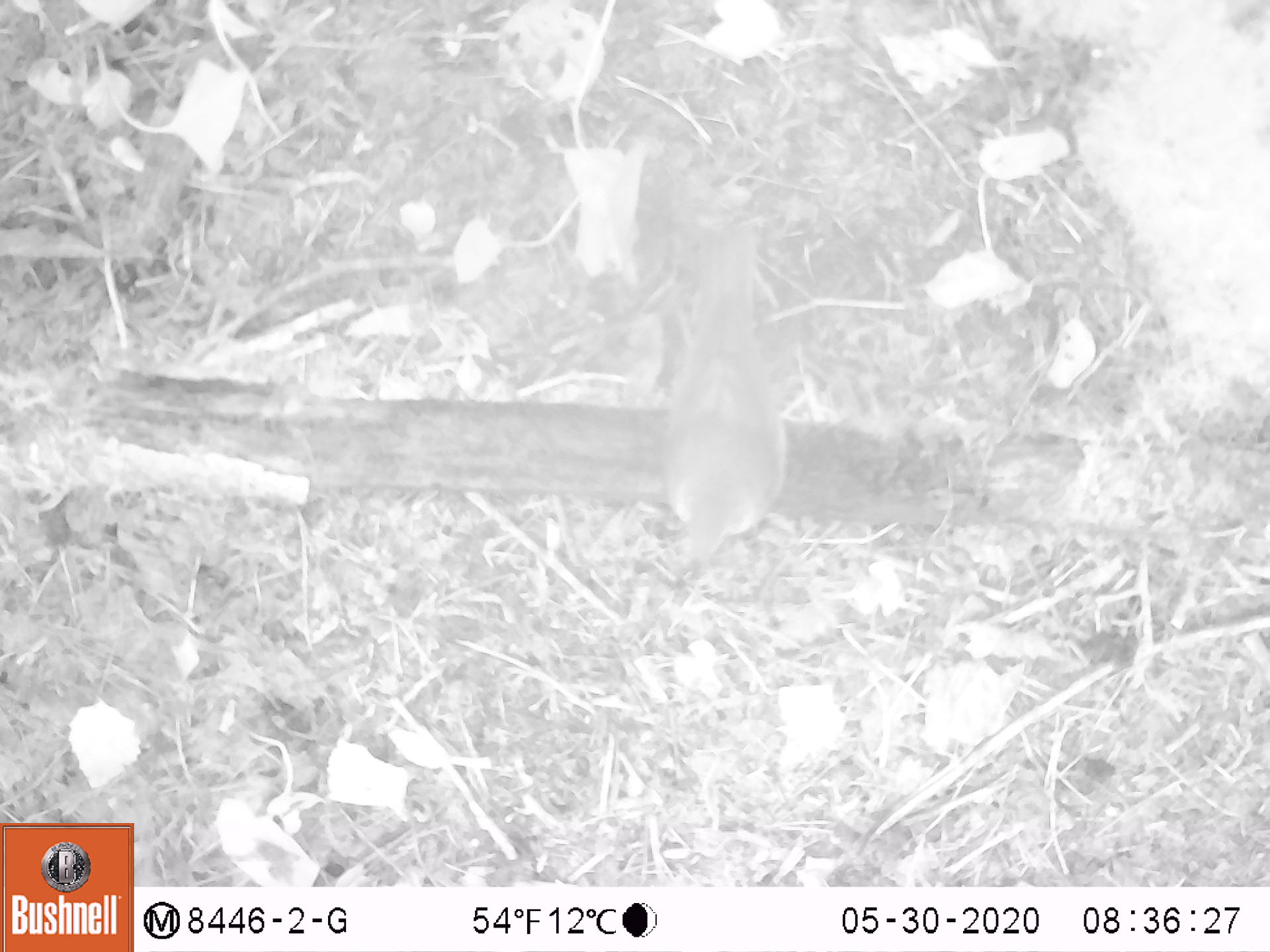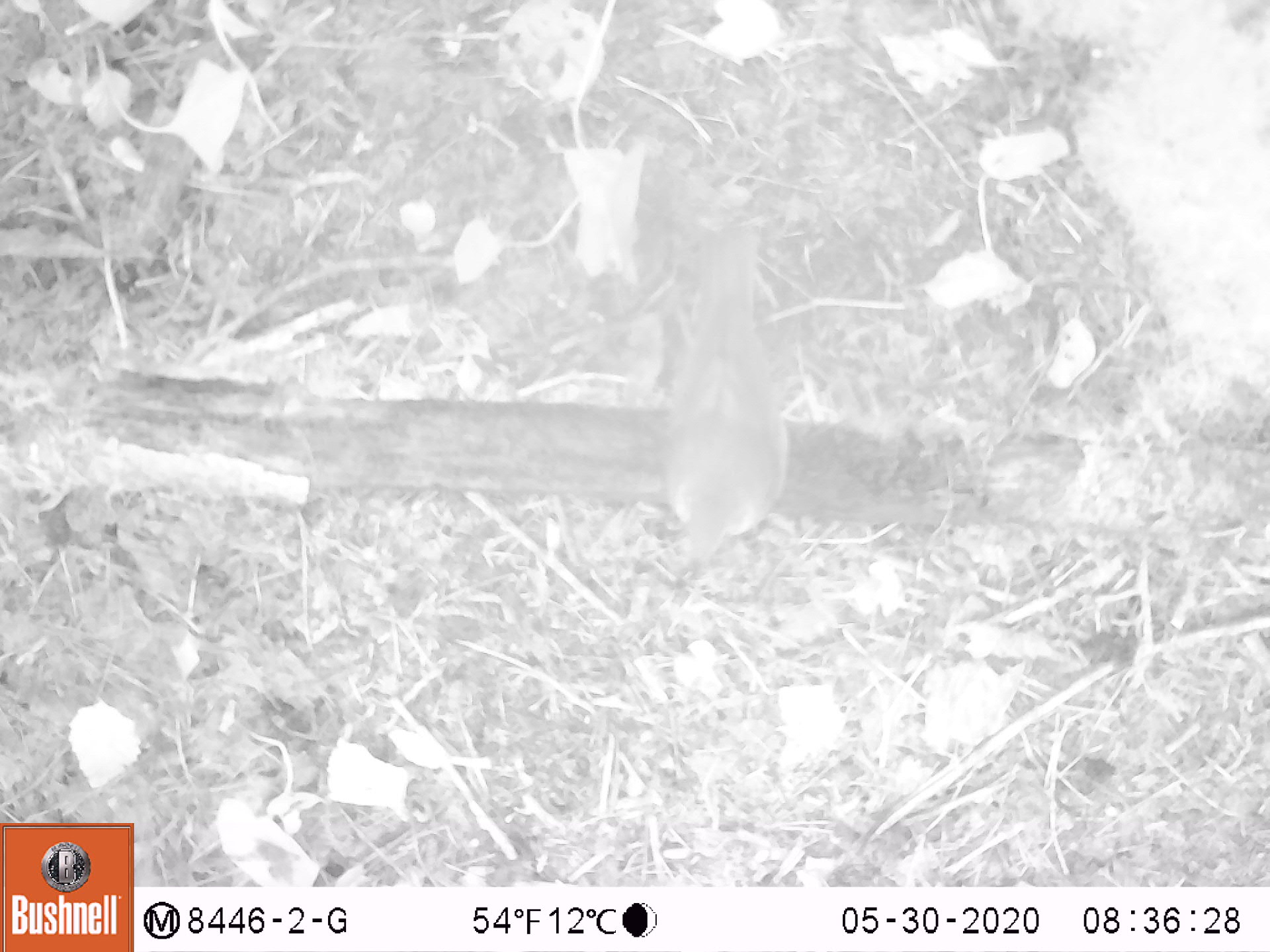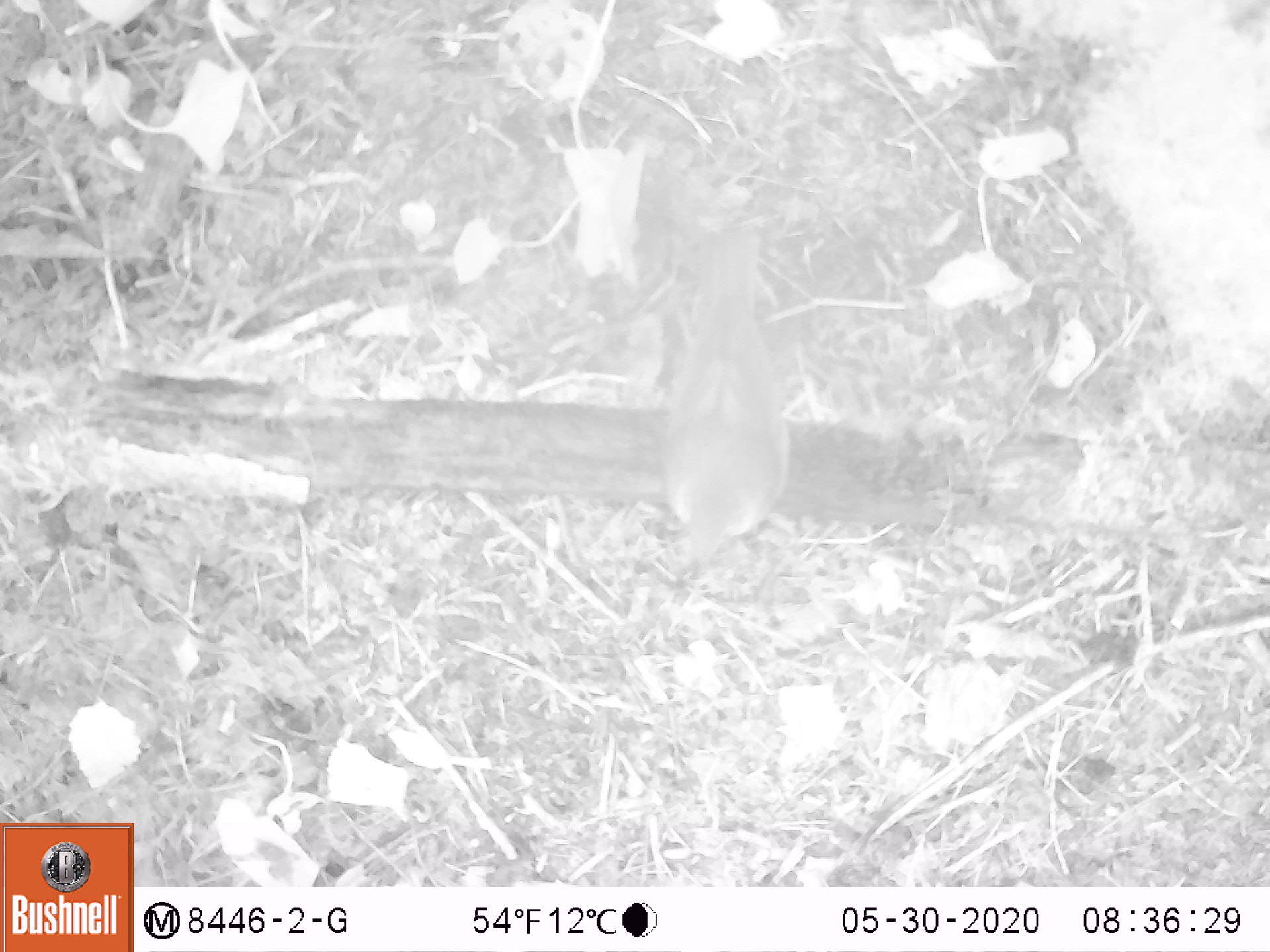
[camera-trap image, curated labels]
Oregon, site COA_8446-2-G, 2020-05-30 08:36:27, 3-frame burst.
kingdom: Animalia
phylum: Chordata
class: Aves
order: Passeriformes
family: Turdidae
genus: Catharus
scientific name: Catharus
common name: brown thrushes and nightingale-thrushes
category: catharus species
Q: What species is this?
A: Catharus species (brown thrushes and nightingale-thrushes) (Catharus).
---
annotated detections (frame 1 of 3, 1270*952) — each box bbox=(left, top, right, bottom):
catharus species: bbox=(645, 211, 816, 591)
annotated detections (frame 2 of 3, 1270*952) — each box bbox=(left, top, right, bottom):
catharus species: bbox=(650, 218, 798, 567)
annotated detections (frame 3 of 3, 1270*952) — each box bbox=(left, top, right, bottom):
catharus species: bbox=(646, 223, 803, 576)